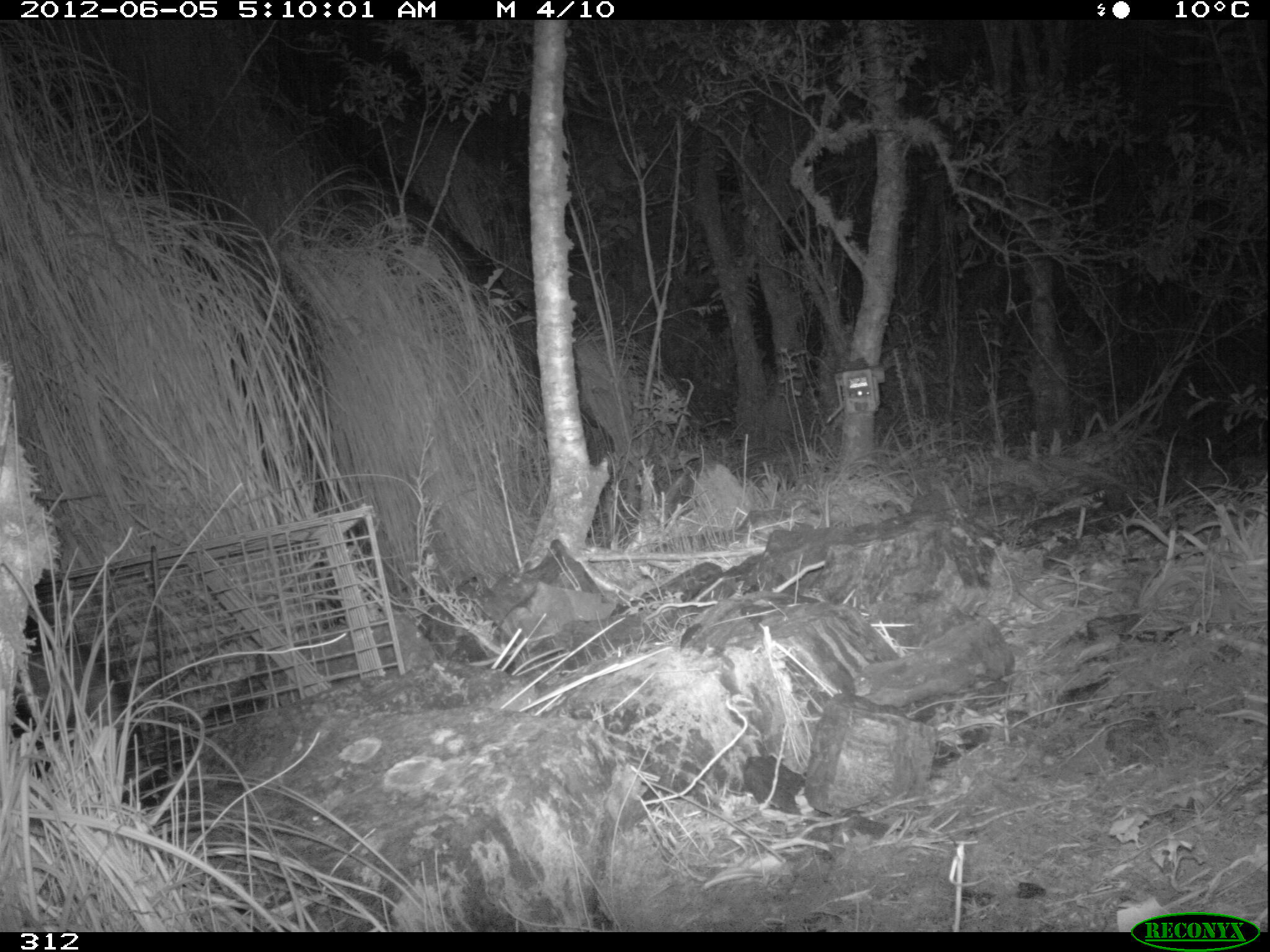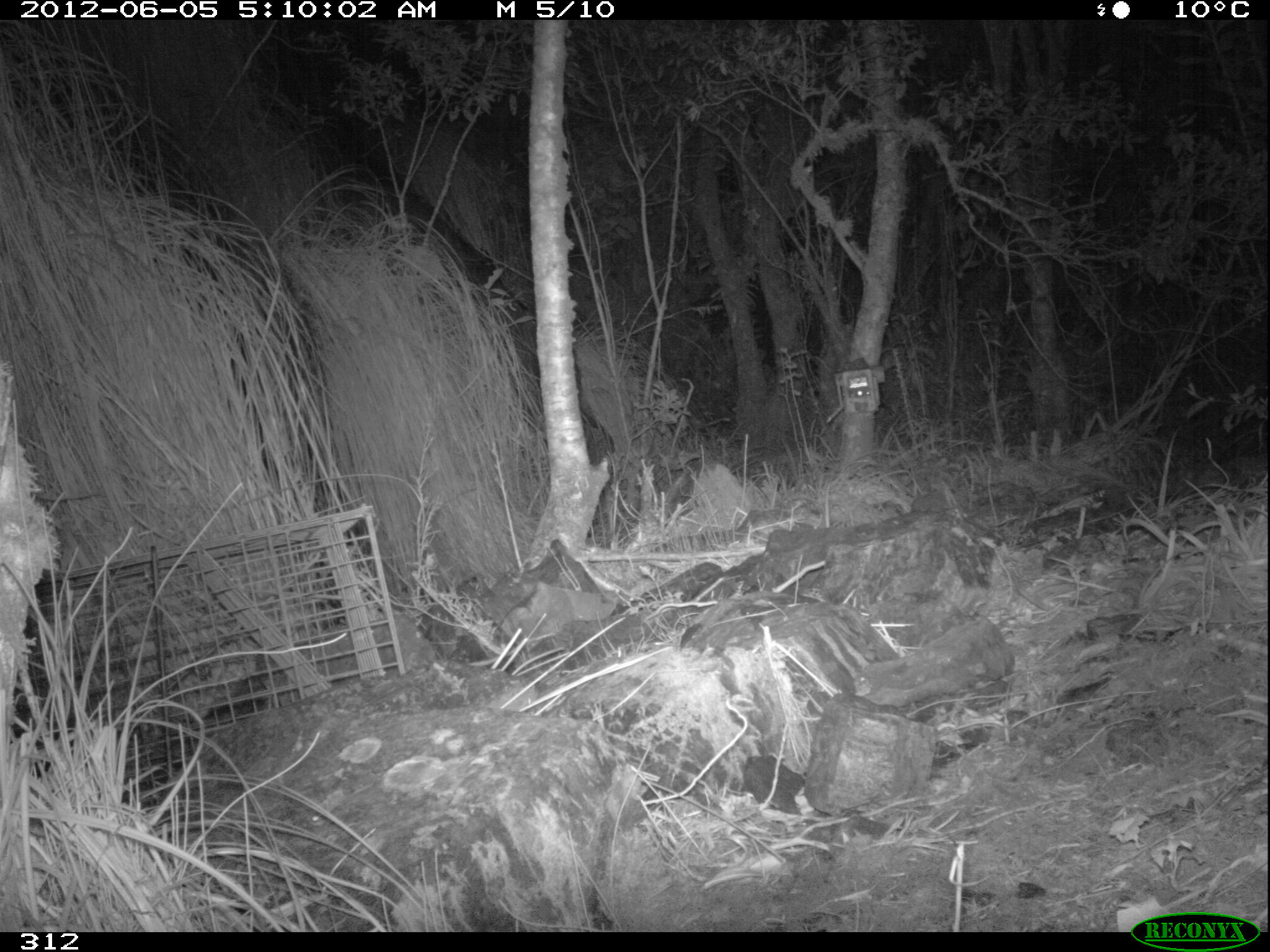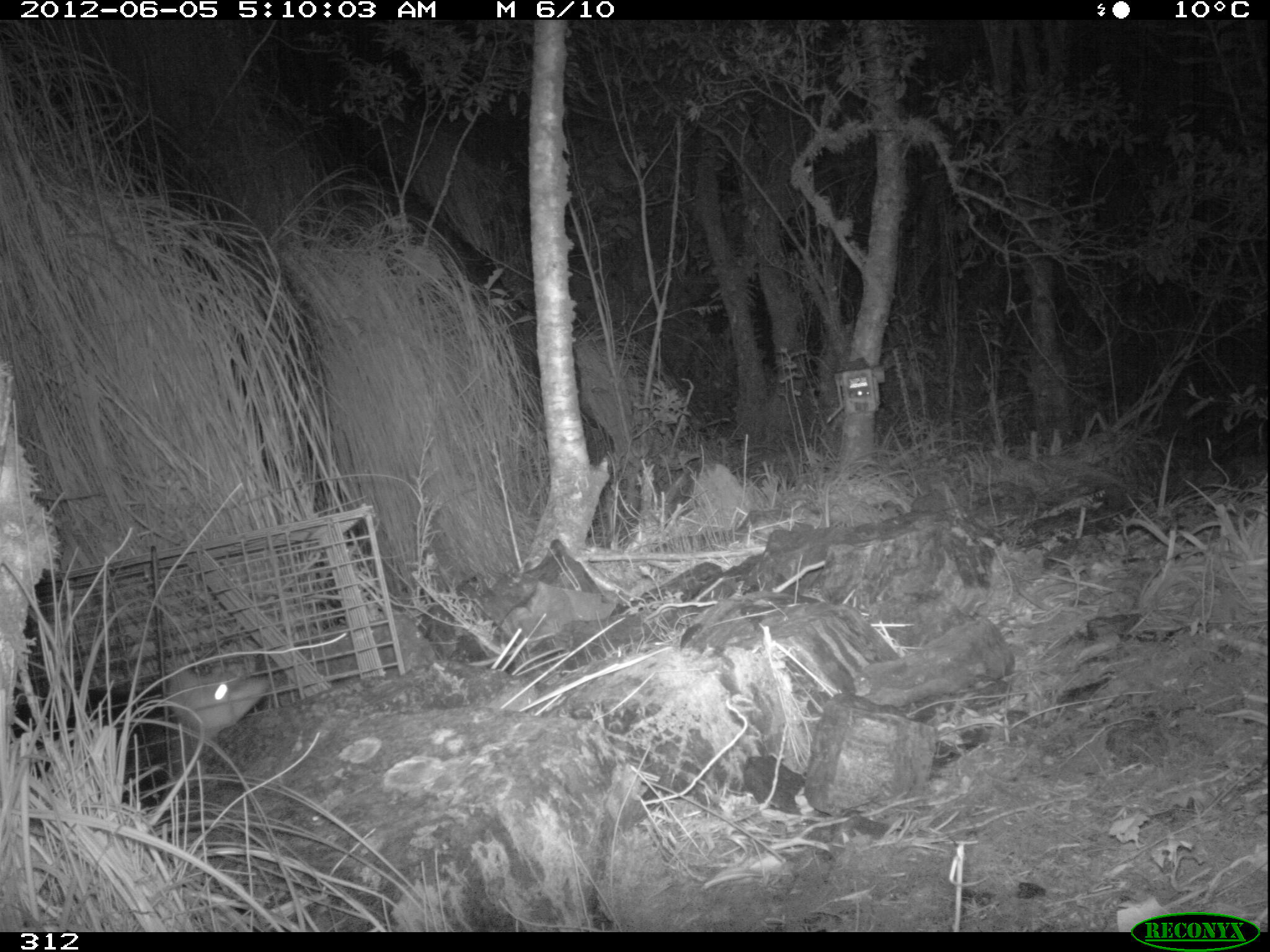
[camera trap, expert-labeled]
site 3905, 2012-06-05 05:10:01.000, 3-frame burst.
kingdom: Animalia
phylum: Chordata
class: Mammalia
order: Didelphimorphia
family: Didelphidae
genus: Didelphis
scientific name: Didelphis pernigra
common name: andean white-eared opossum